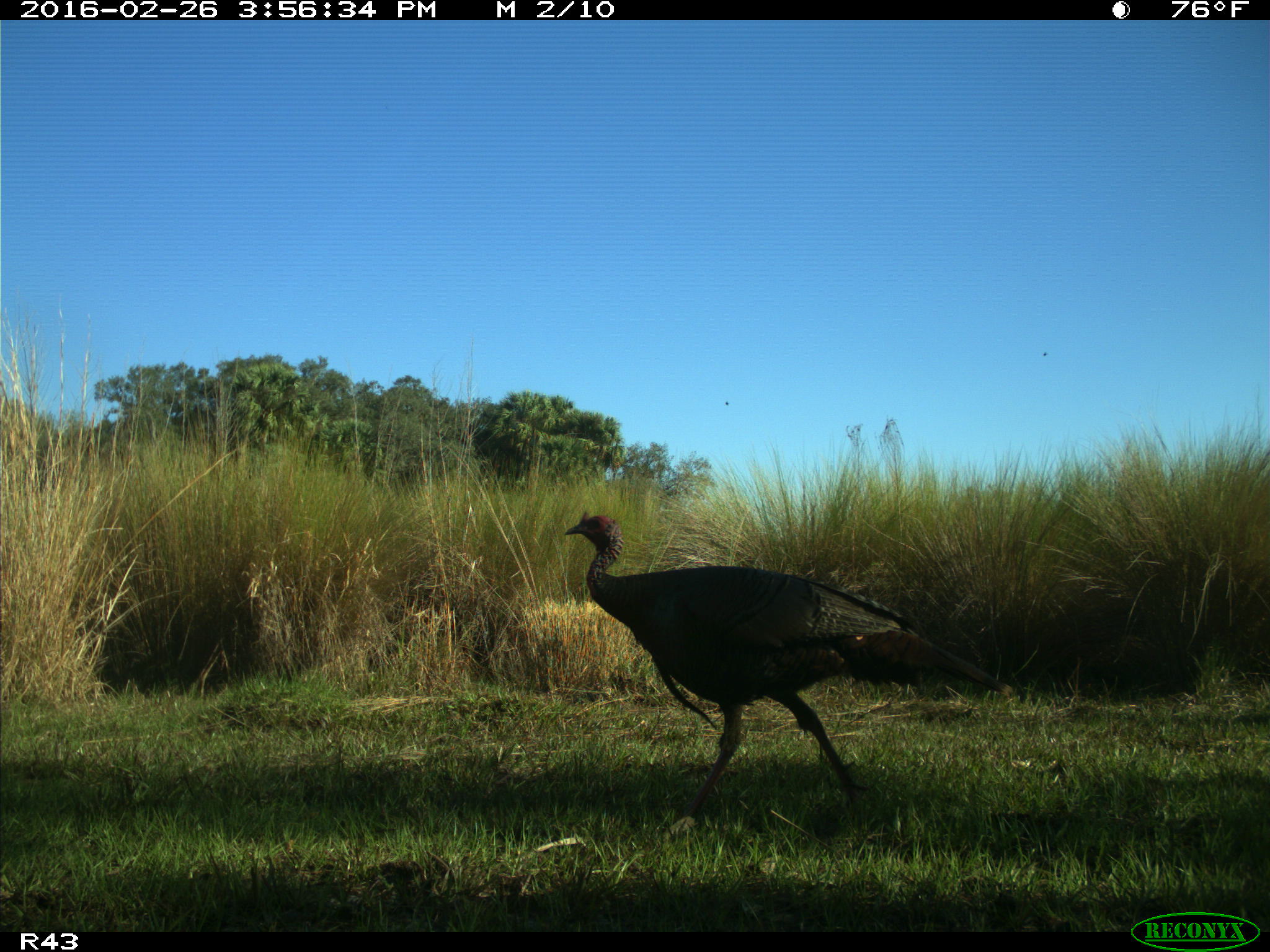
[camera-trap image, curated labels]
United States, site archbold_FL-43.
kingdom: Animalia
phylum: Chordata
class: Aves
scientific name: Aves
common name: birds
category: unidentified bird